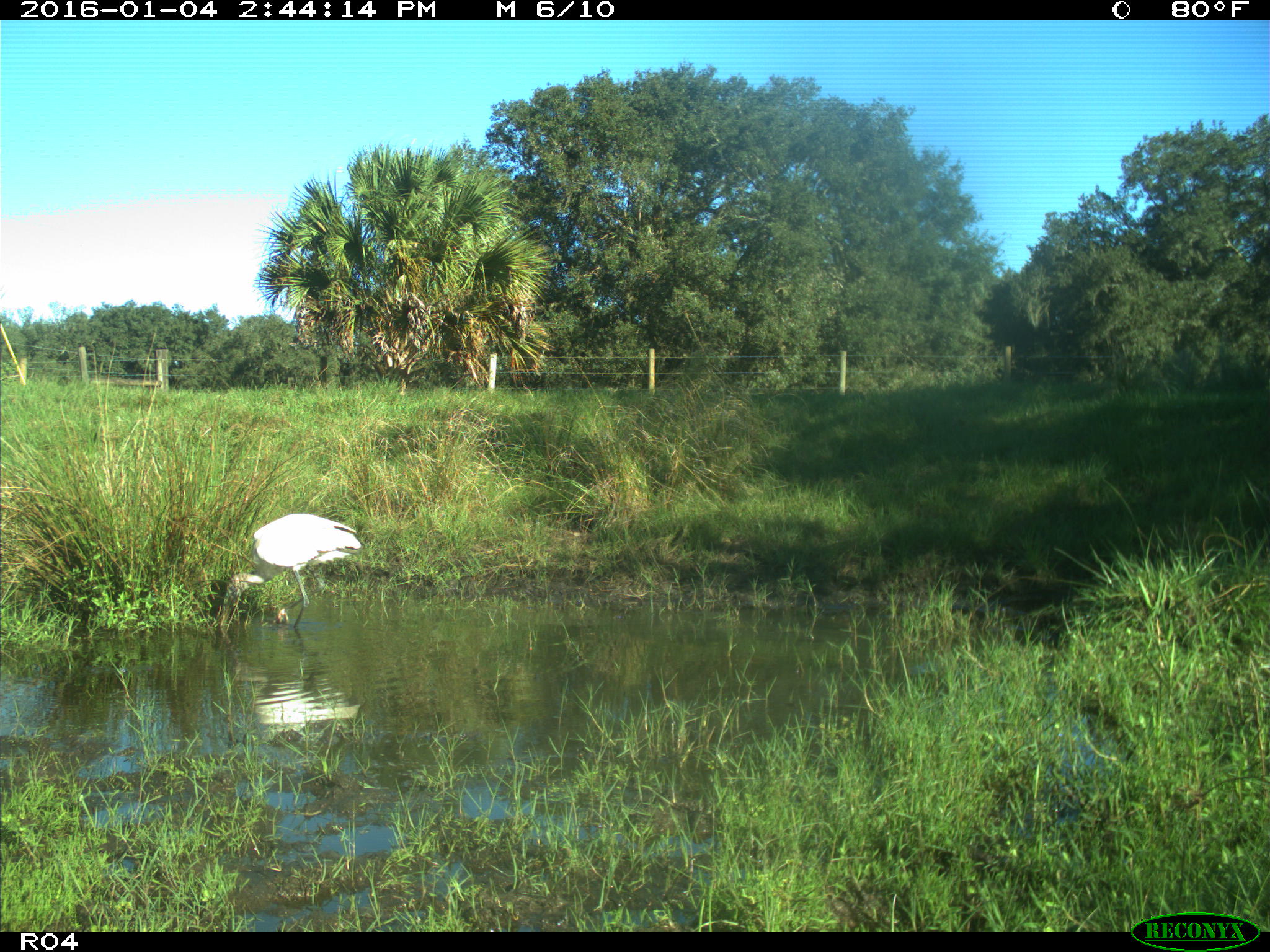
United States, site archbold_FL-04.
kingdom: Animalia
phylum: Chordata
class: Aves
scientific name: Aves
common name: birds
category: unidentified bird